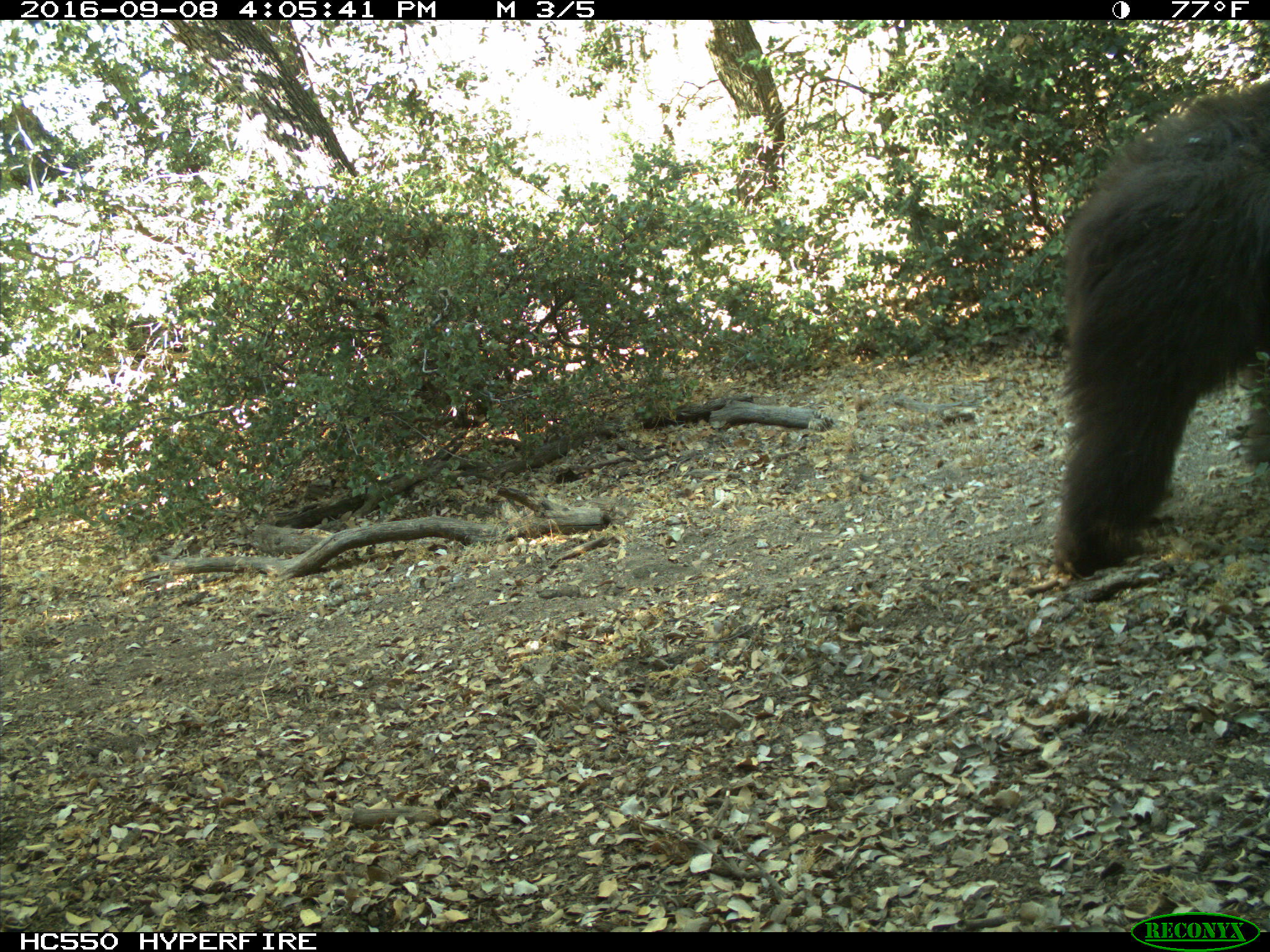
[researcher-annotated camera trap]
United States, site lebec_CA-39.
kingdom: Animalia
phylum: Chordata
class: Mammalia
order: Carnivora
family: Ursidae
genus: Ursus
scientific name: Ursus americanus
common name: american black bear